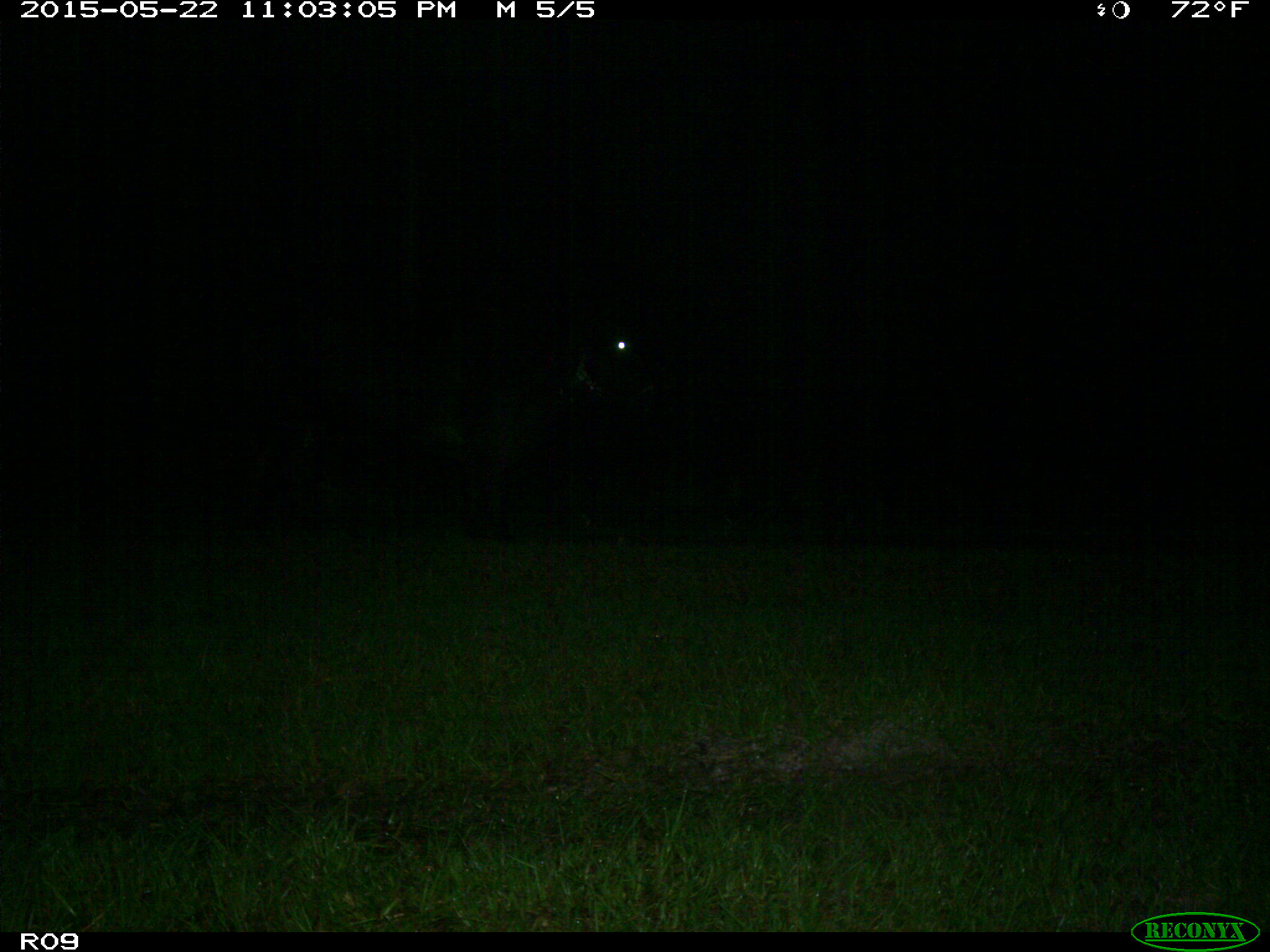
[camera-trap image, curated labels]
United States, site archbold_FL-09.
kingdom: Animalia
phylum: Chordata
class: Mammalia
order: Artiodactyla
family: Bovidae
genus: Bos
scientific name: Bos taurus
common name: domestic cow